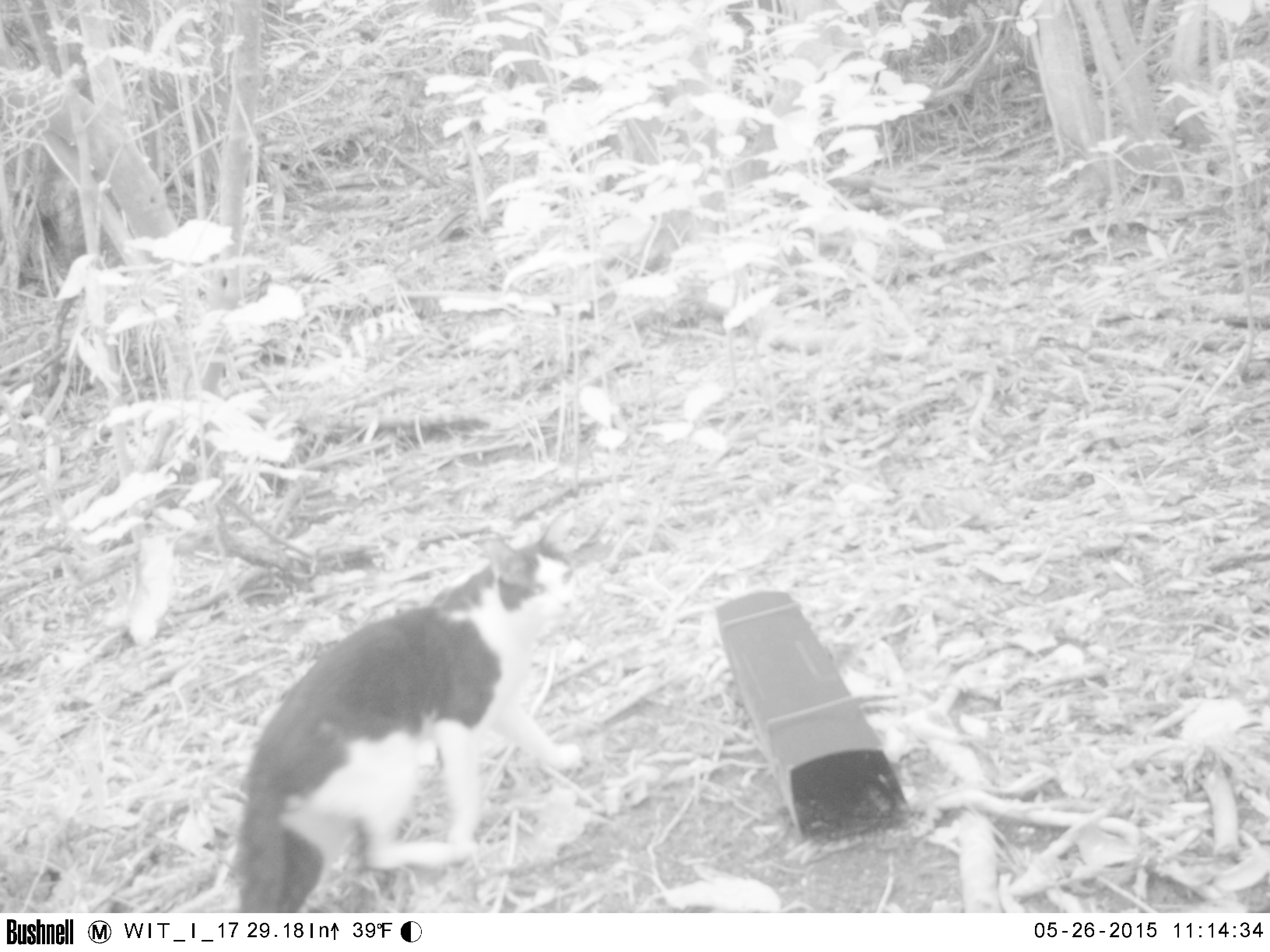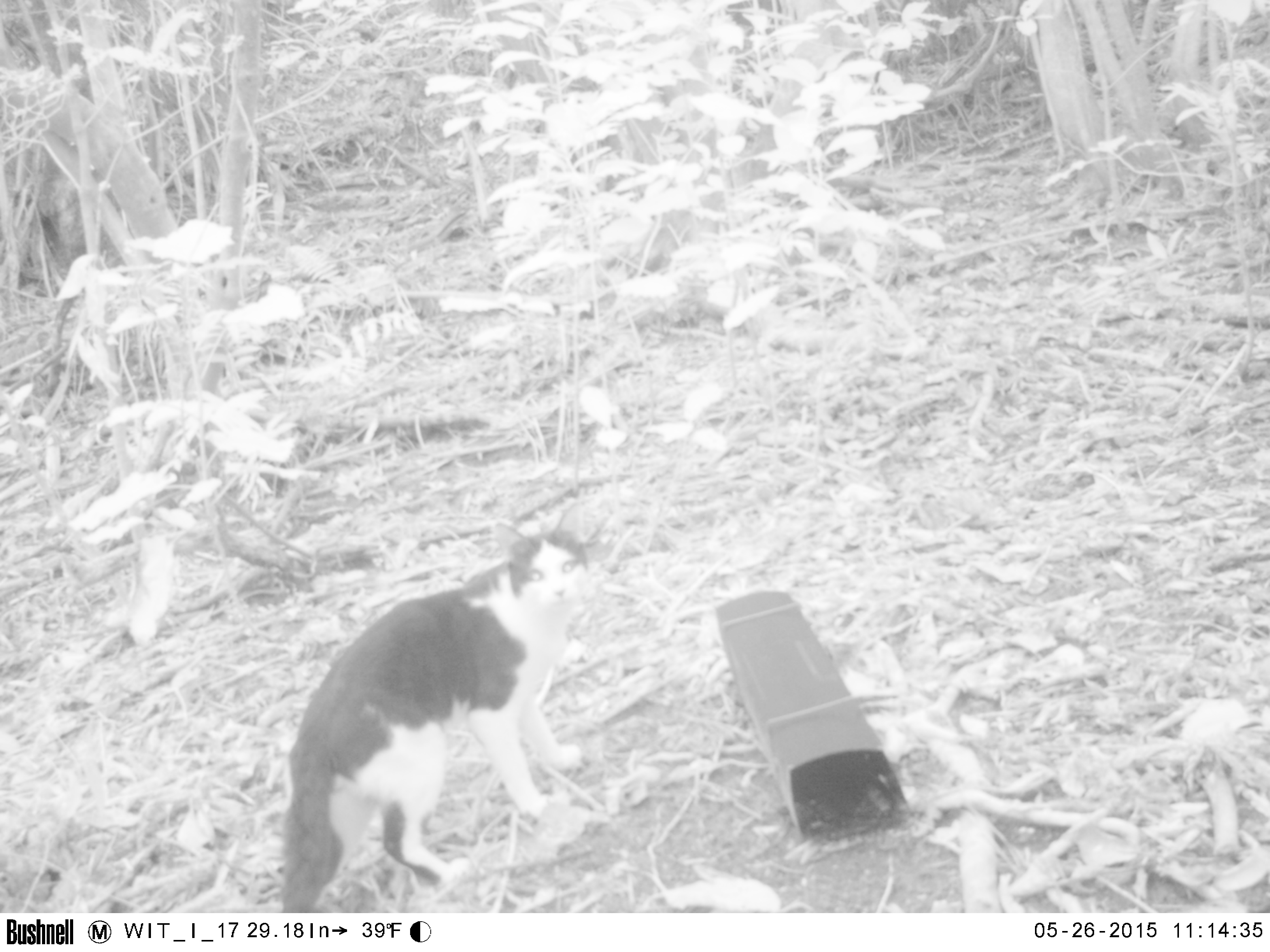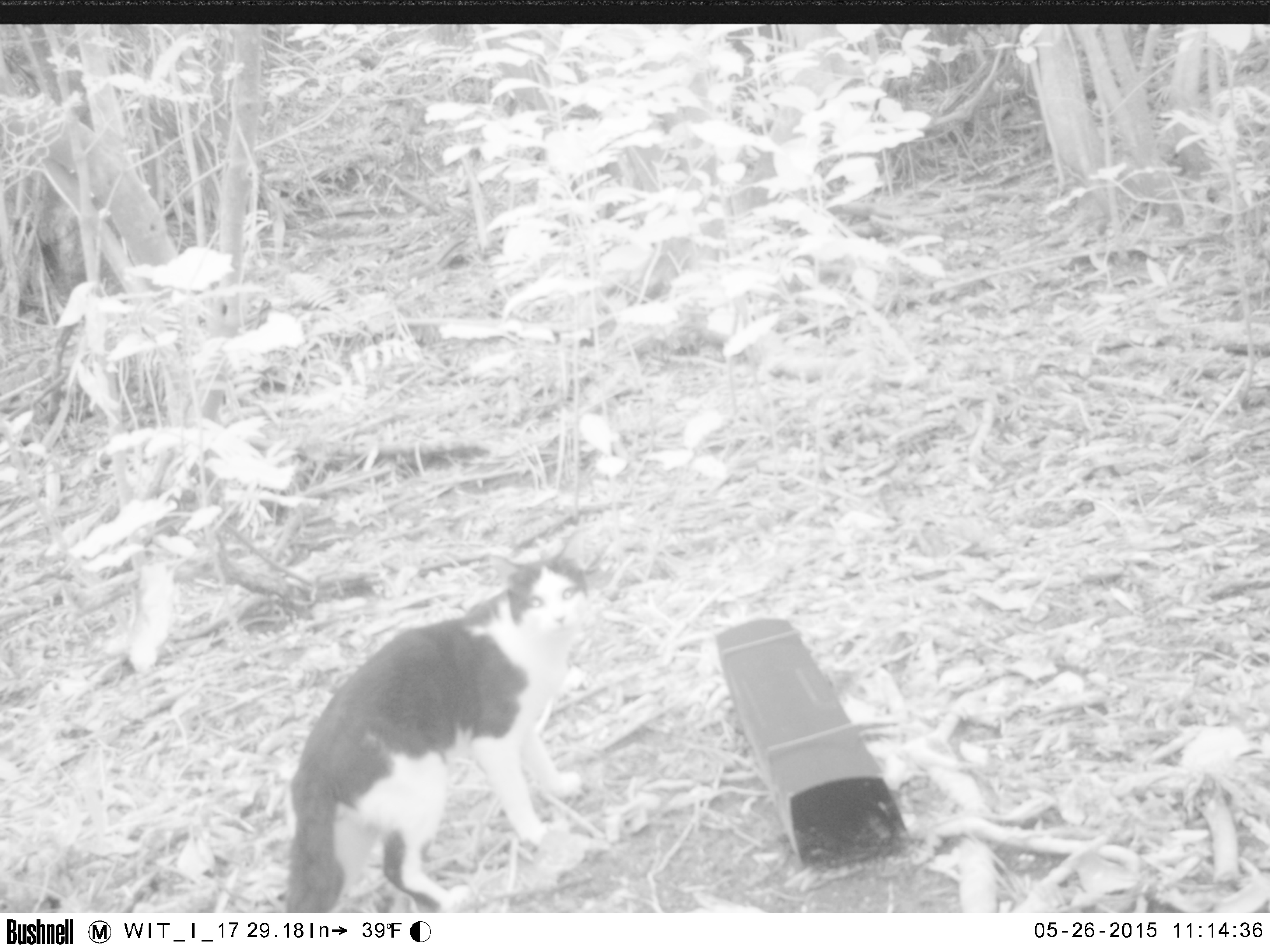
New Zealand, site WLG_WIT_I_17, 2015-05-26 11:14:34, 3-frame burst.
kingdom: Animalia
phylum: Chordata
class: Mammalia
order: Carnivora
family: Felidae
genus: Felis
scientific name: Felis catus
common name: domestic cat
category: cat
Cat (domestic cat) (Felis catus).